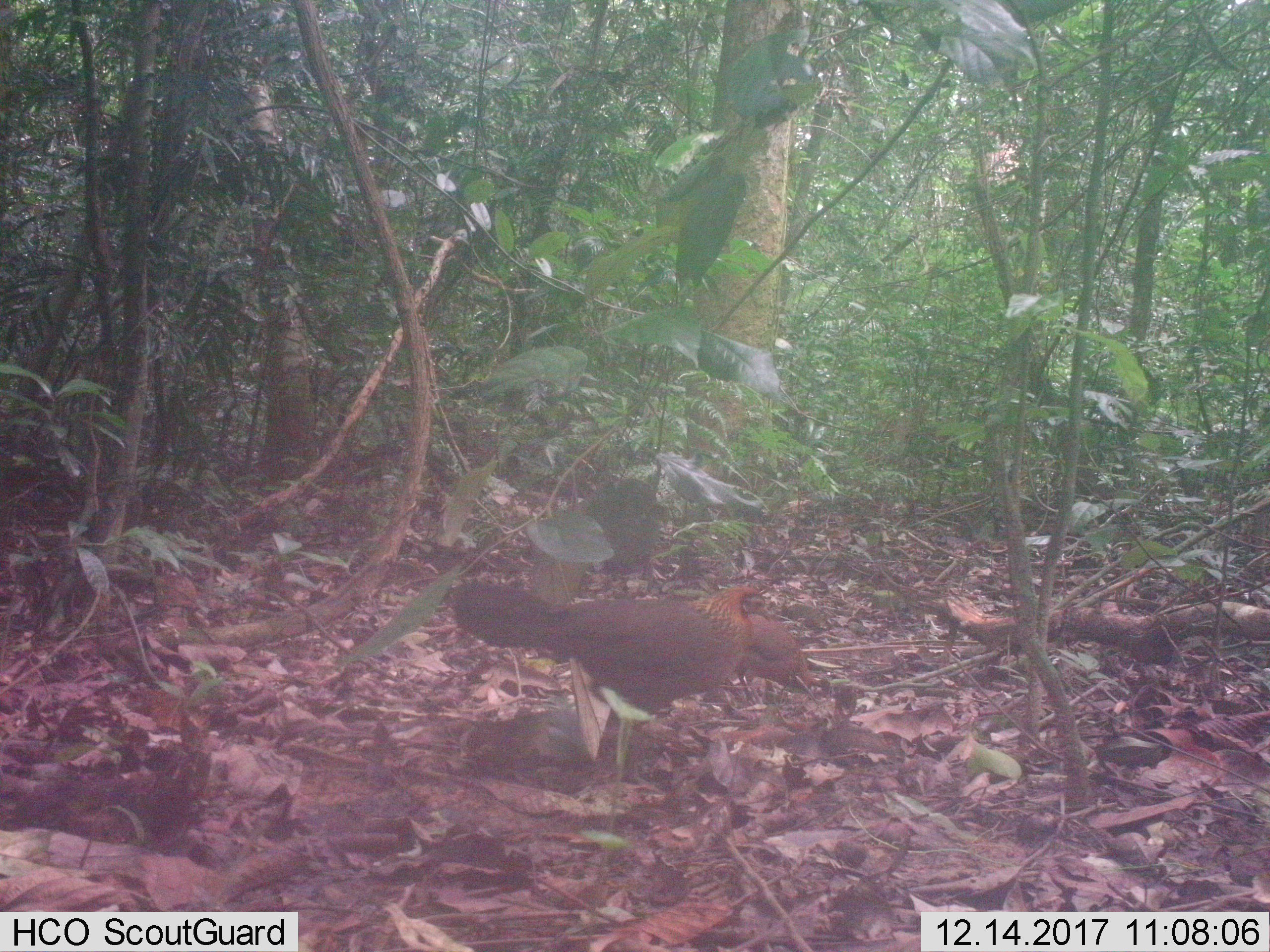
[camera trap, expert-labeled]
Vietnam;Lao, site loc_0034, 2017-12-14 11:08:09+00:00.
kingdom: Animalia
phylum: Chordata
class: Aves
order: Galliformes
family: Phasianidae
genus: Gallus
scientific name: Gallus gallus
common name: red junglefowl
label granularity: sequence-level